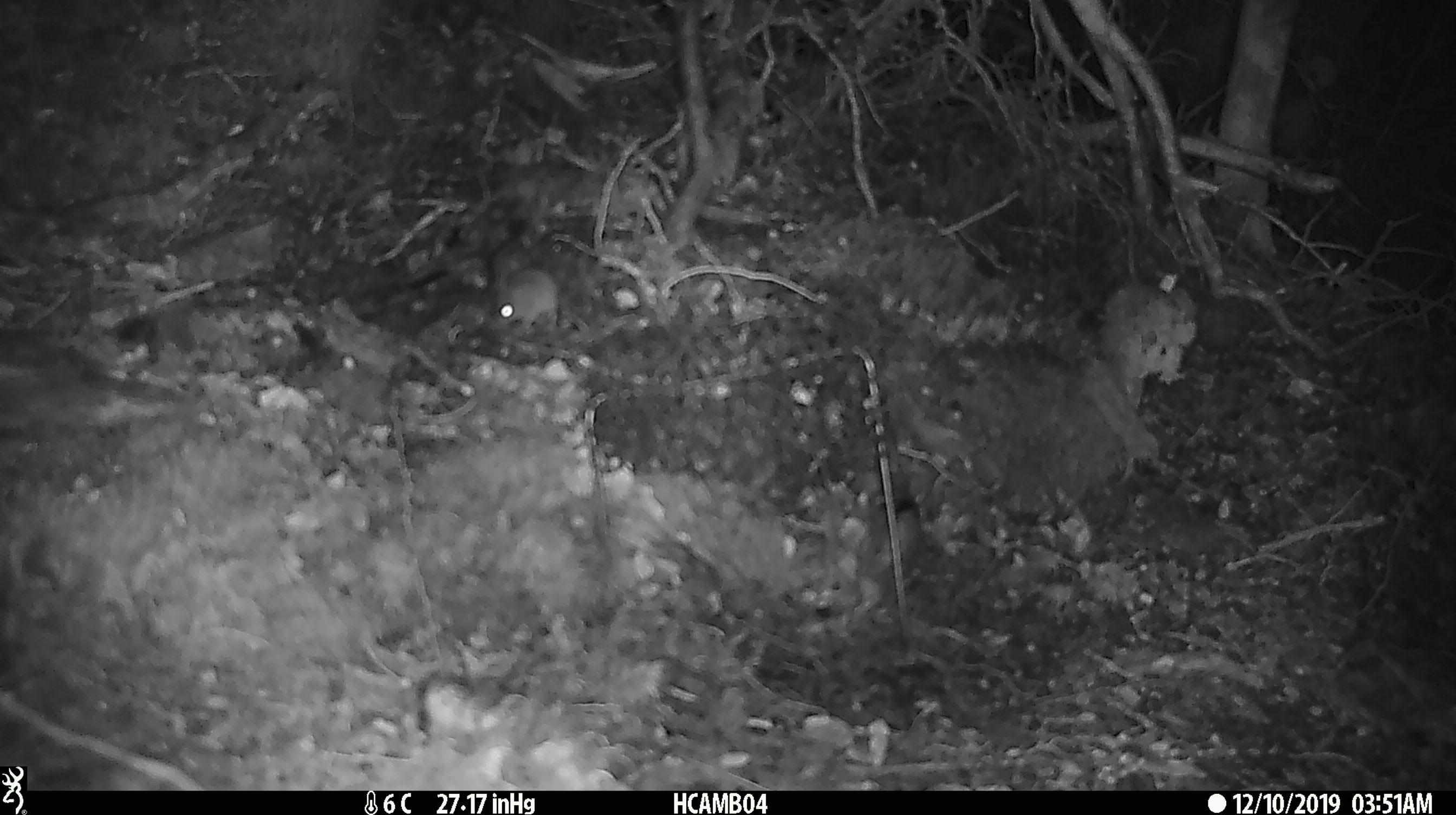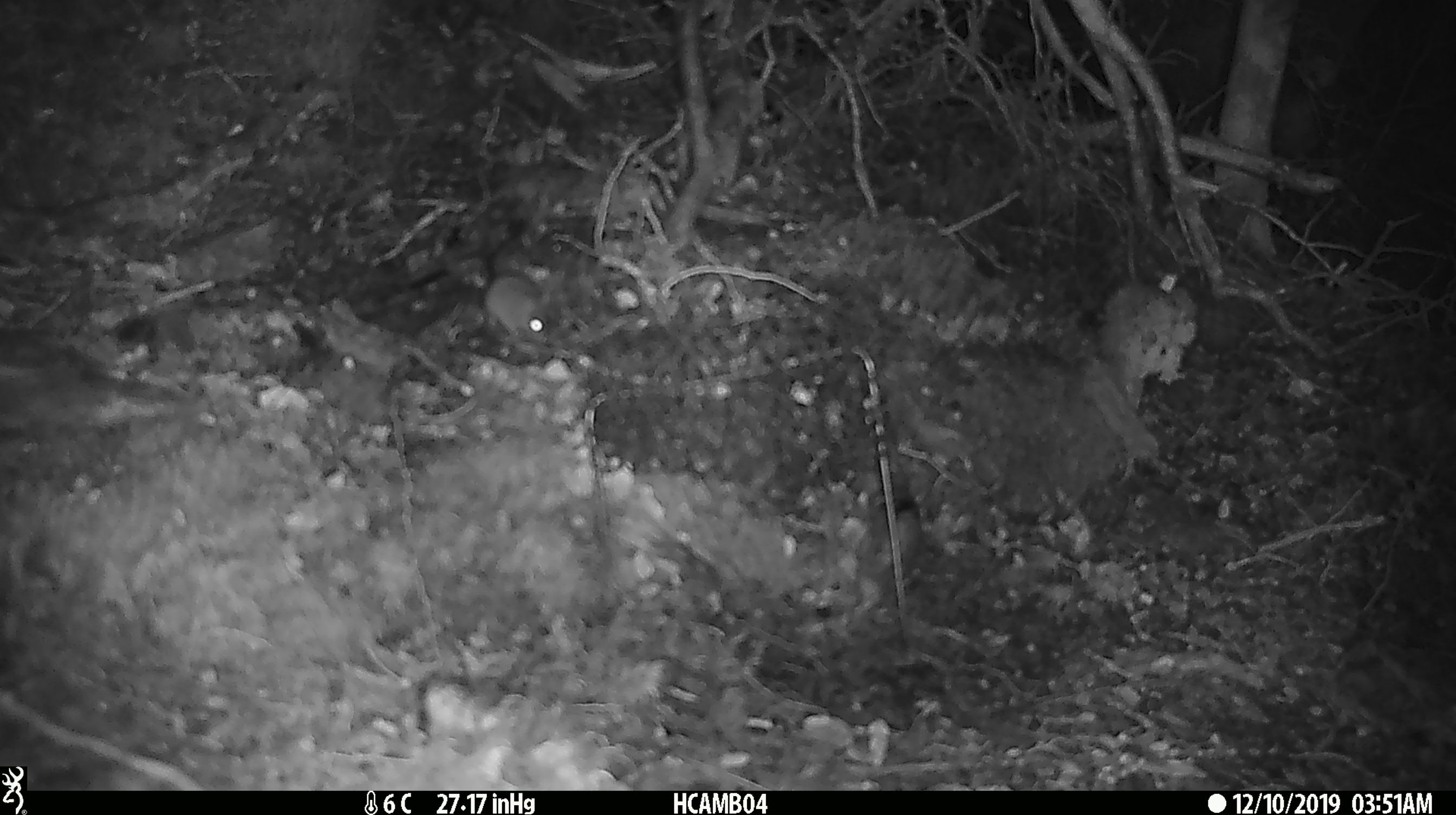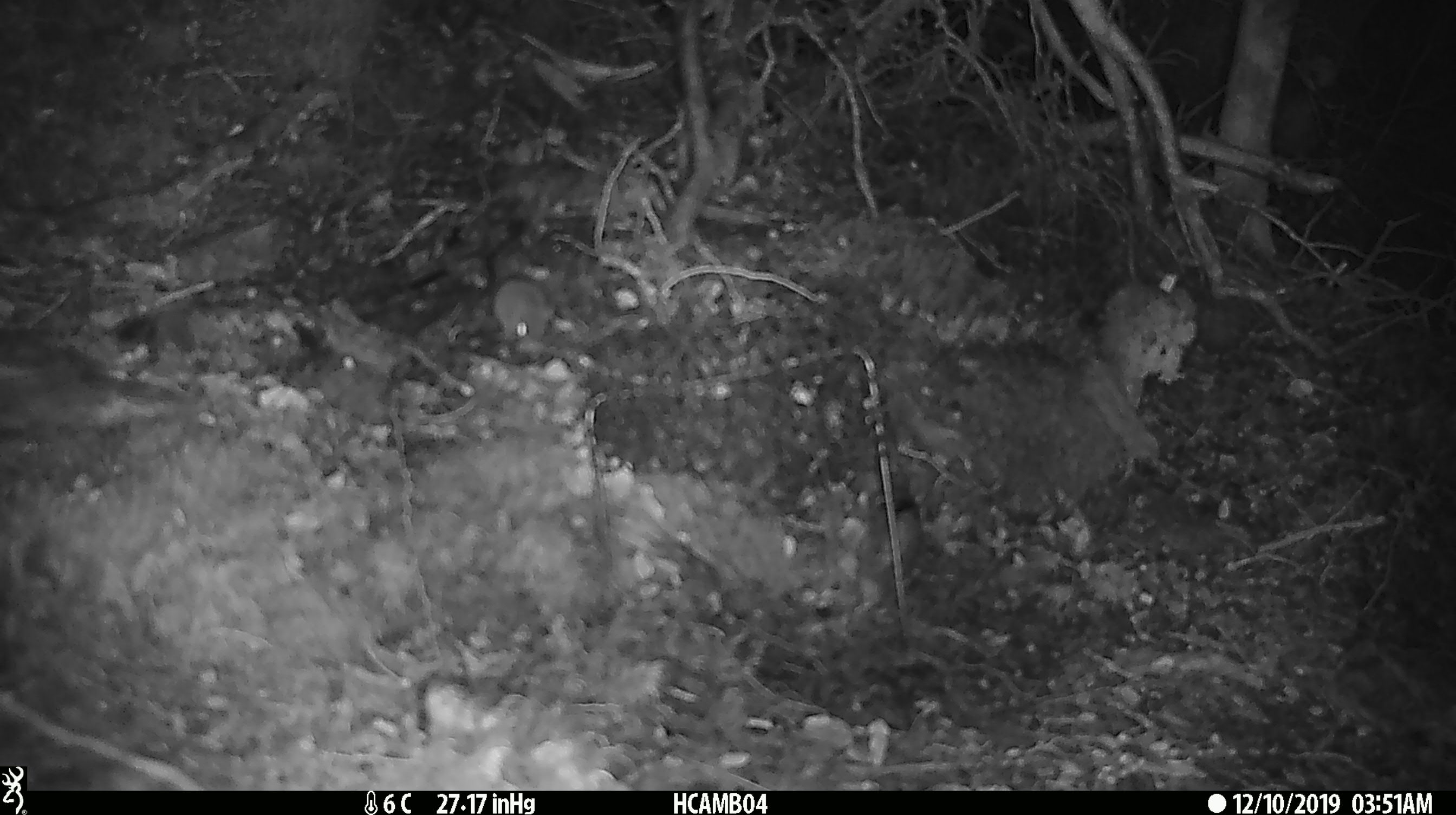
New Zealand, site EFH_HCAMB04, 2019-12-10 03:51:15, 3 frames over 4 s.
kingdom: Animalia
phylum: Chordata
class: Mammalia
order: Rodentia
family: Muridae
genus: Mus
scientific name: Mus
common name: mouse